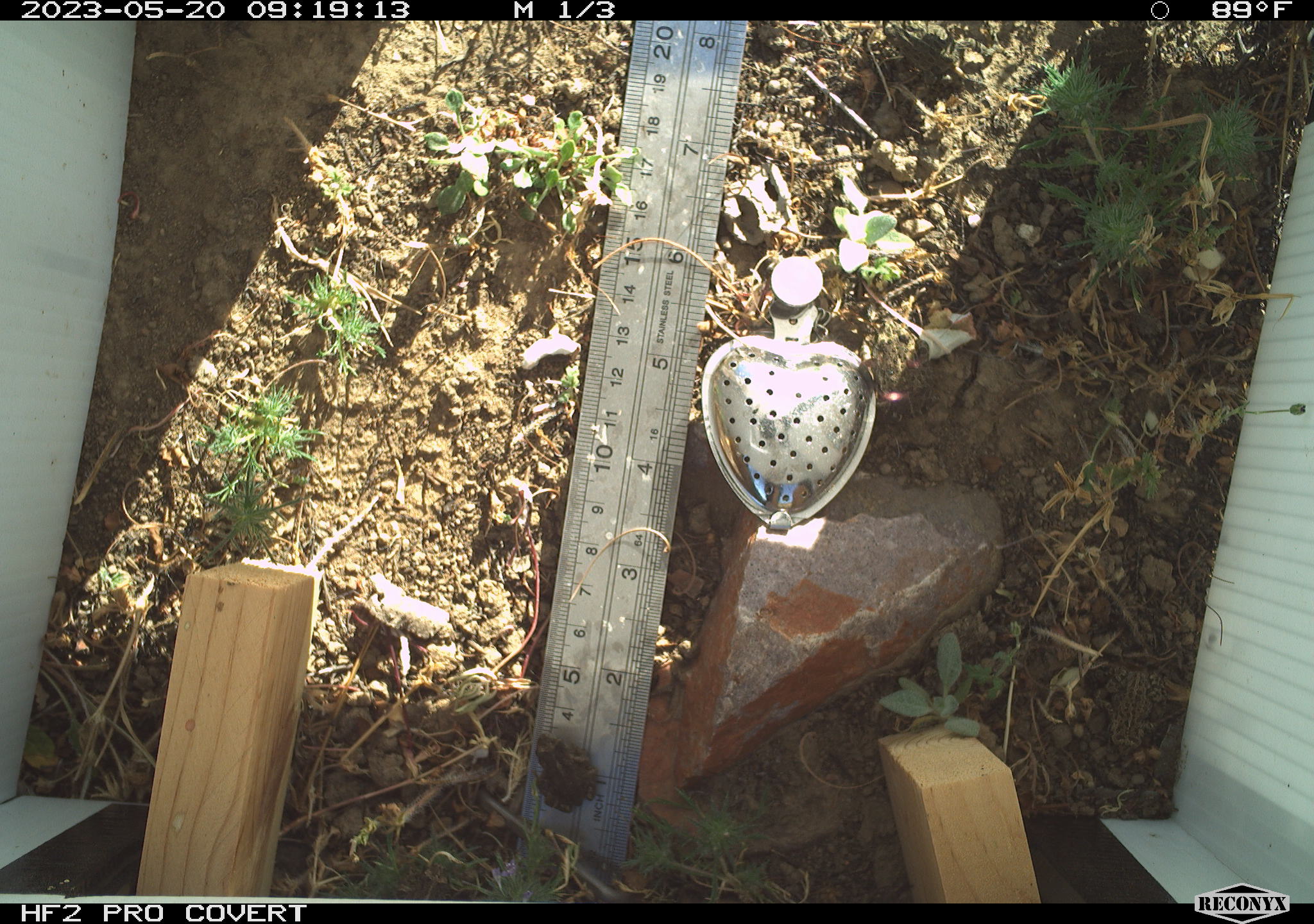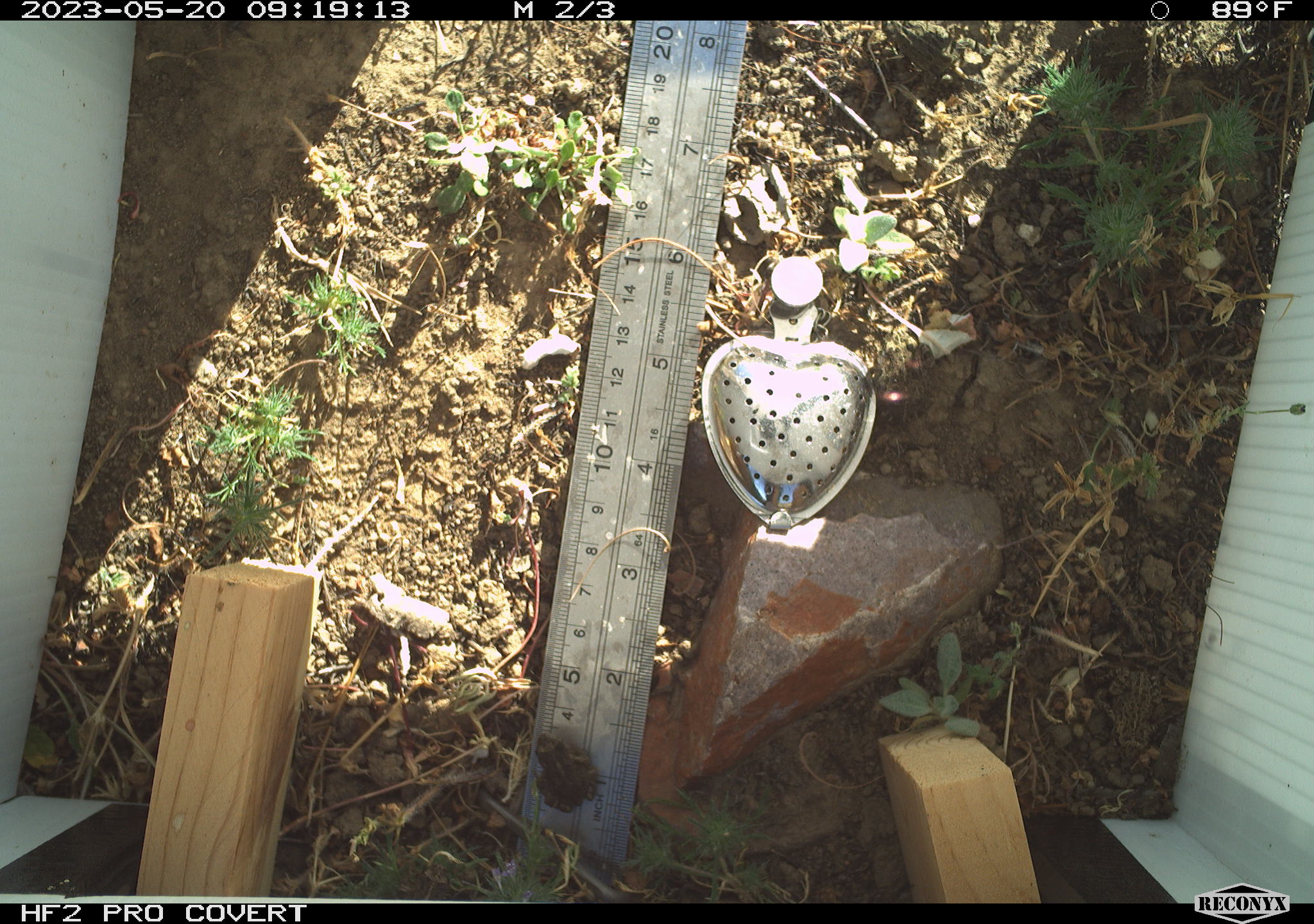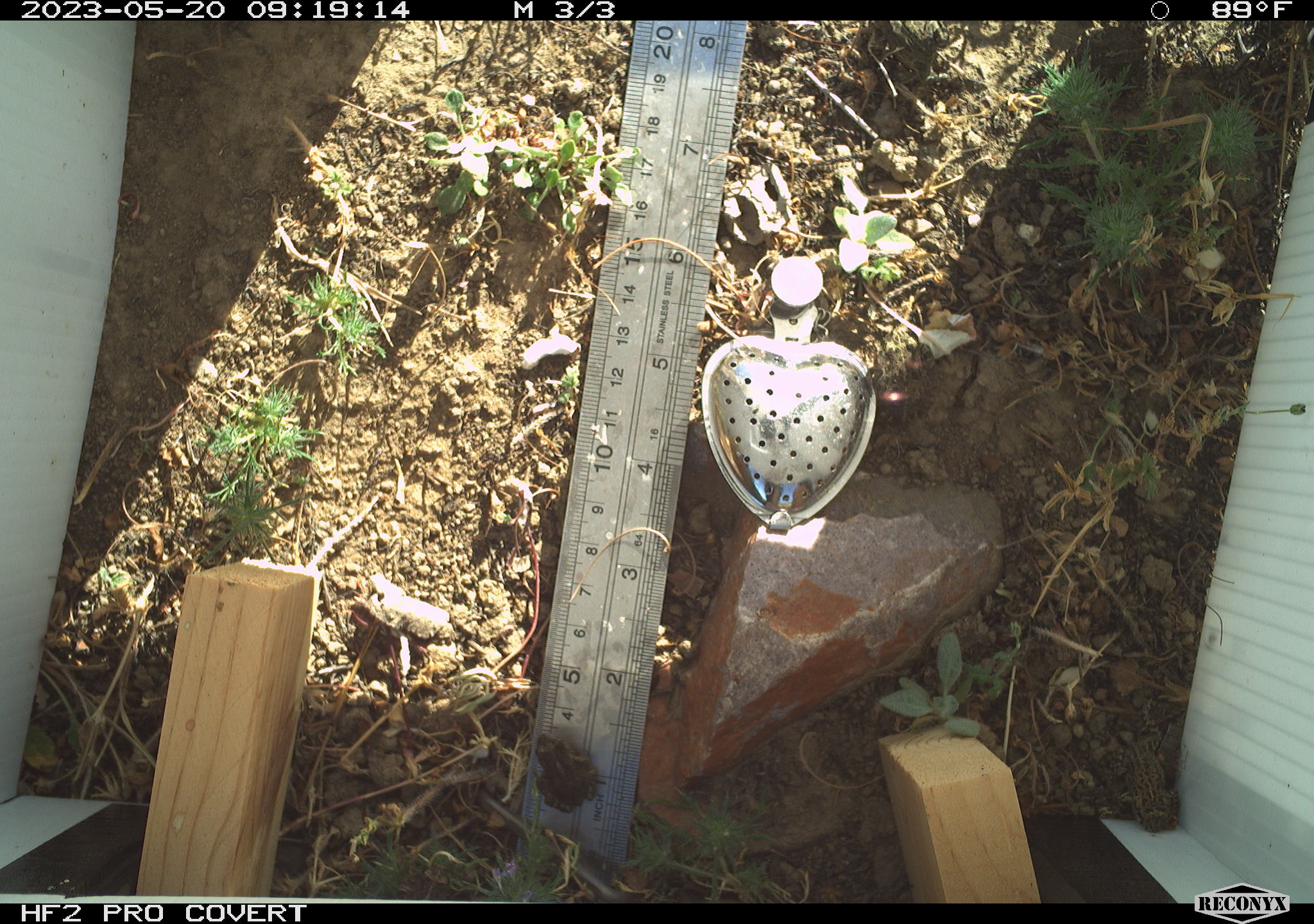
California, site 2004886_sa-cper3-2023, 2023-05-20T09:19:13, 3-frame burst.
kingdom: Animalia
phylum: Chordata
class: Amphibia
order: Anura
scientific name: Anura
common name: frogs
Frogs (Anura).